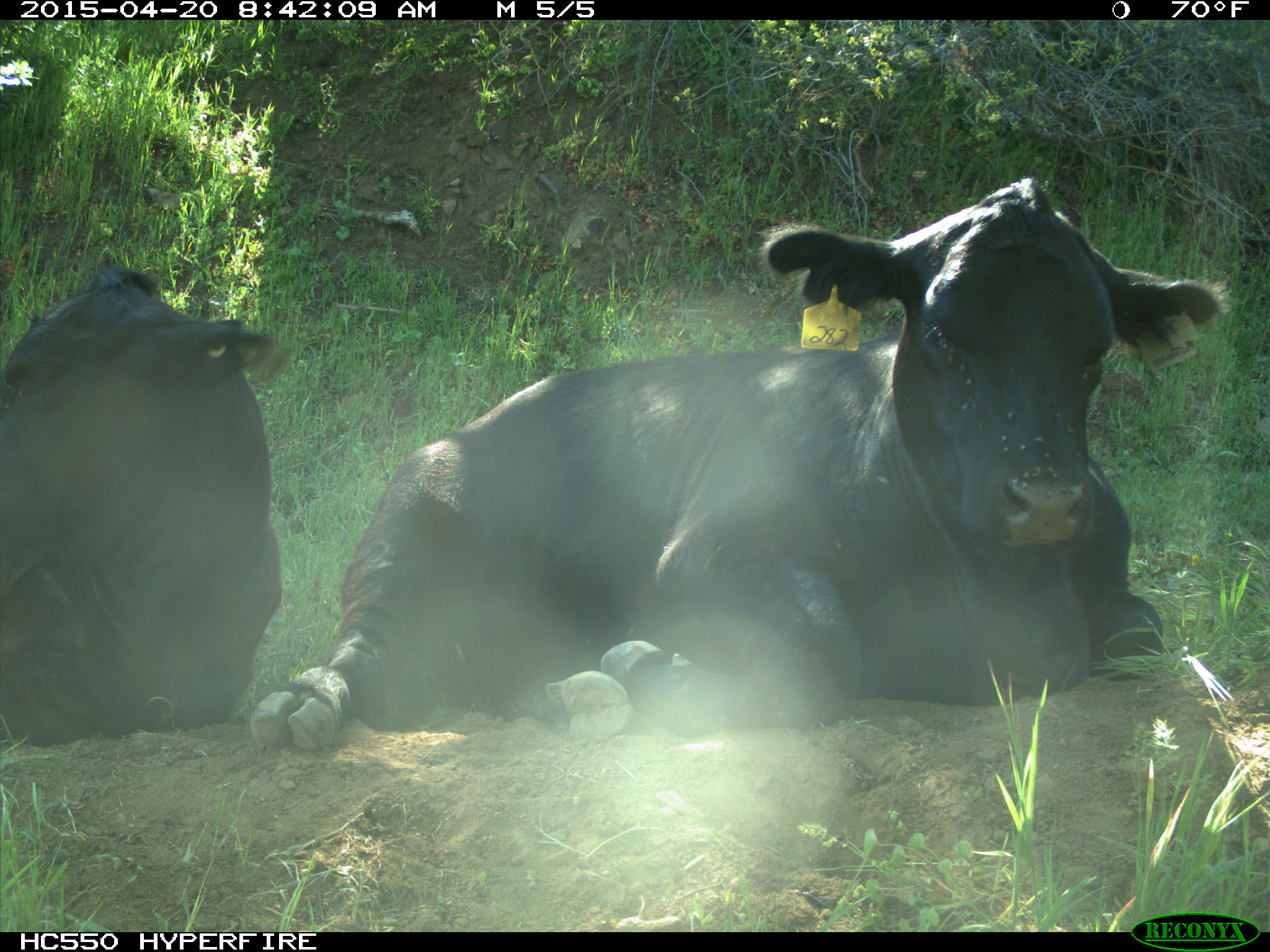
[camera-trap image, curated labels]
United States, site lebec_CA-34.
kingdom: Animalia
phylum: Chordata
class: Mammalia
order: Artiodactyla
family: Bovidae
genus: Bos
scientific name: Bos taurus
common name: domestic cow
Bos taurus (domestic cow).